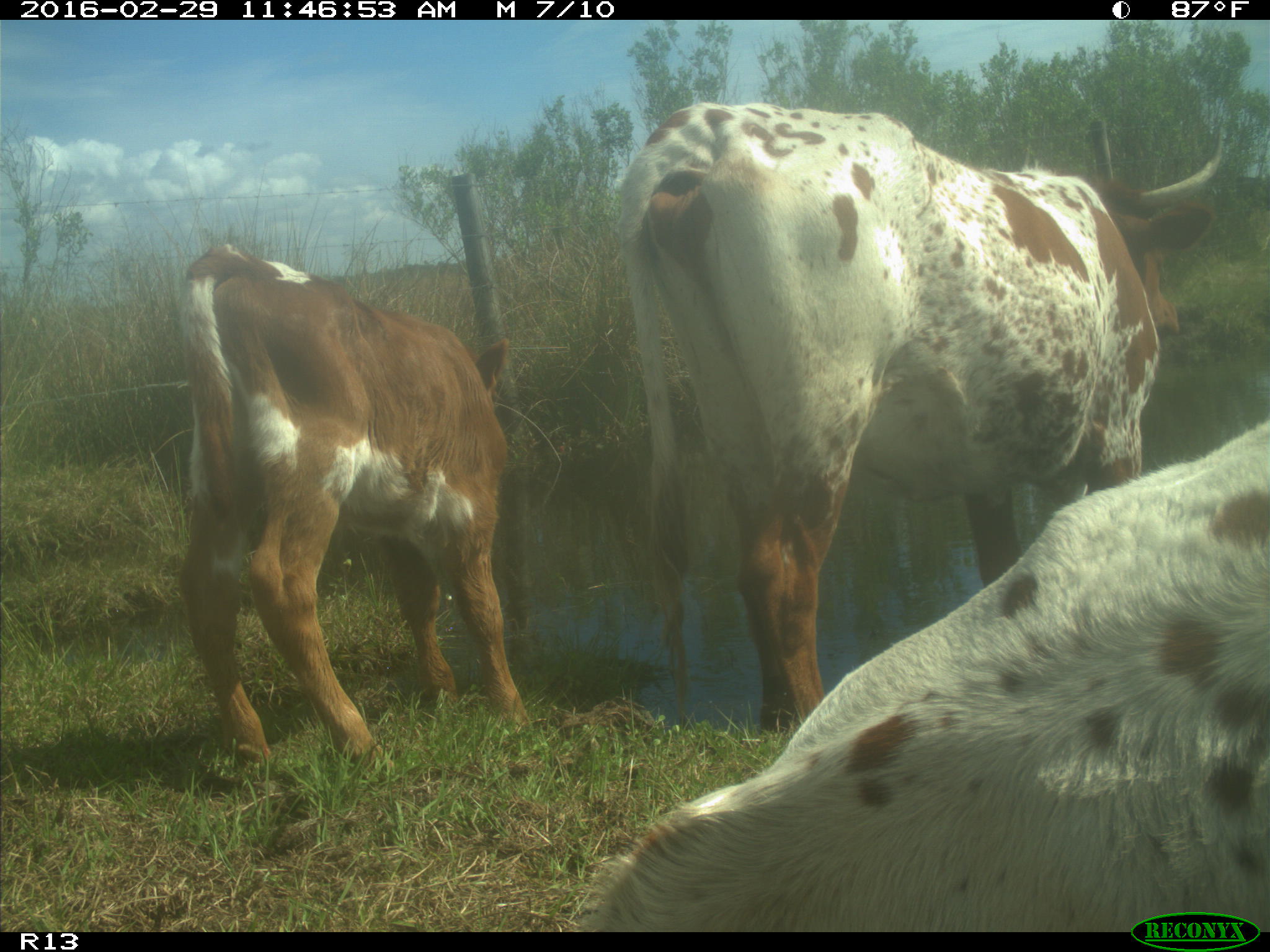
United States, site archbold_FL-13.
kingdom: Animalia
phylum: Chordata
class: Mammalia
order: Artiodactyla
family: Bovidae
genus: Bos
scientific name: Bos taurus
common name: domestic cow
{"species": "Bos taurus (domestic cow)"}